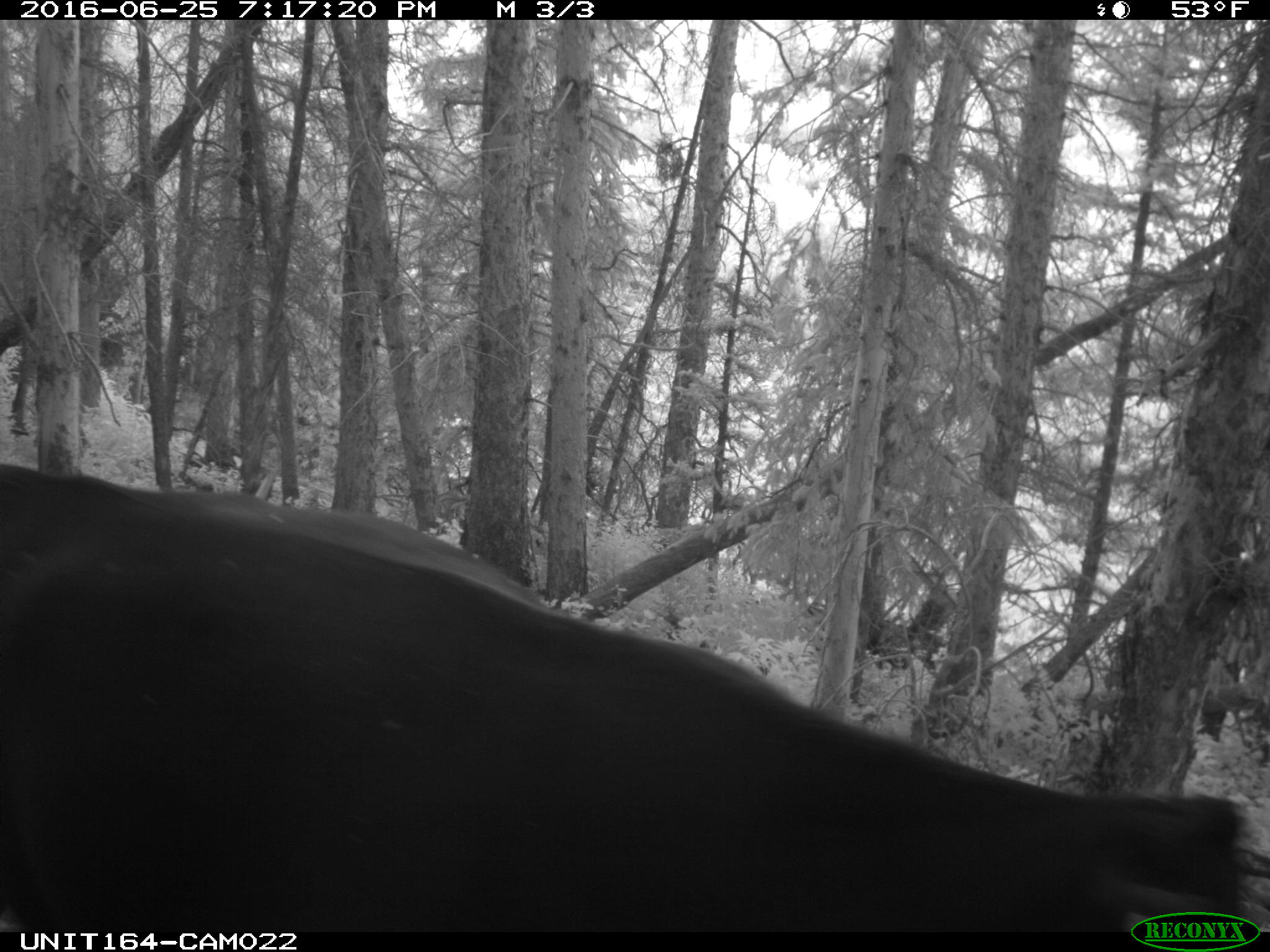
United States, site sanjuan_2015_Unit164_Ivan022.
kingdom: Animalia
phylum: Chordata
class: Mammalia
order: Artiodactyla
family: Bovidae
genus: Bos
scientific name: Bos taurus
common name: domestic cow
Bos taurus (domestic cow).